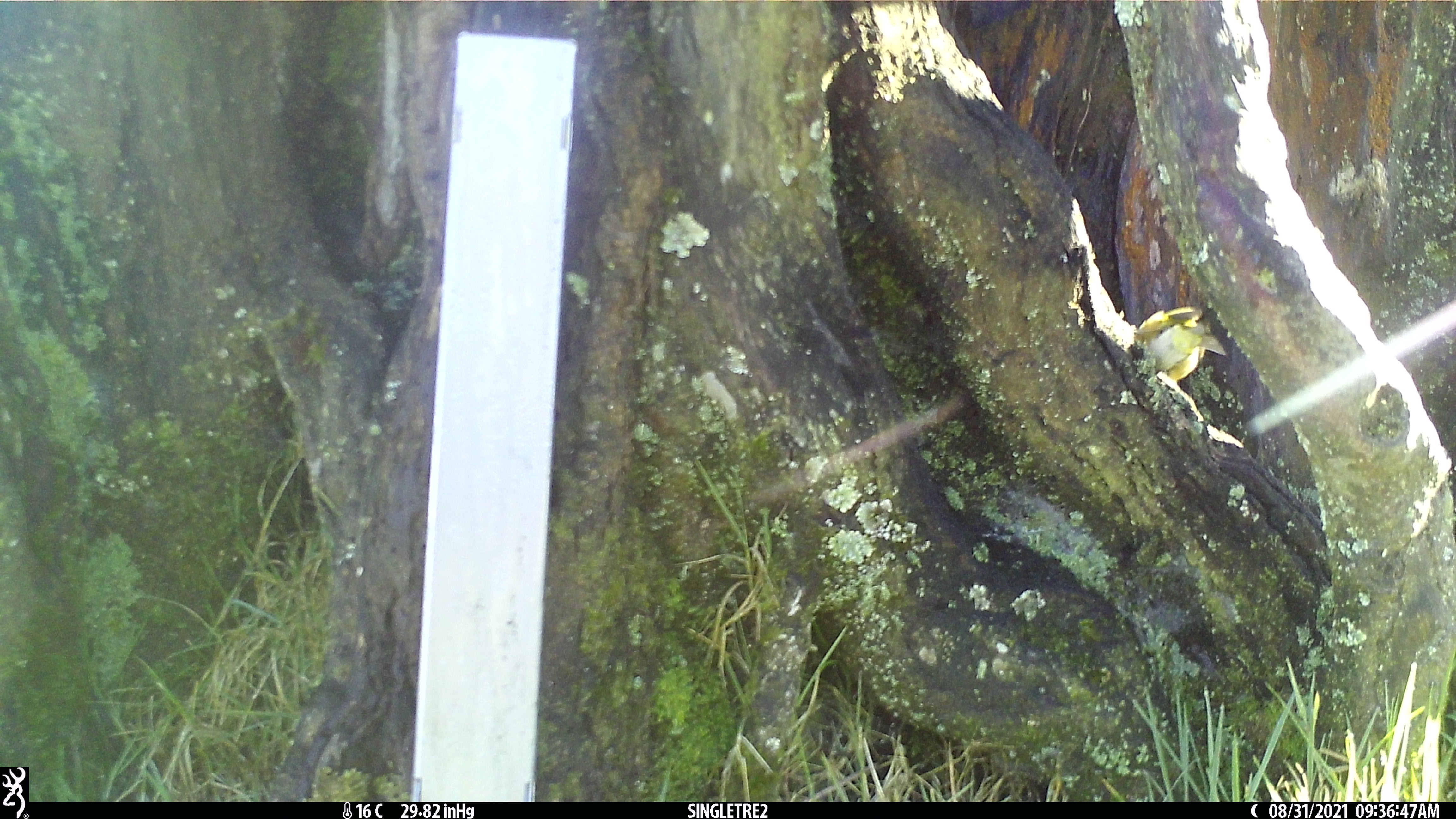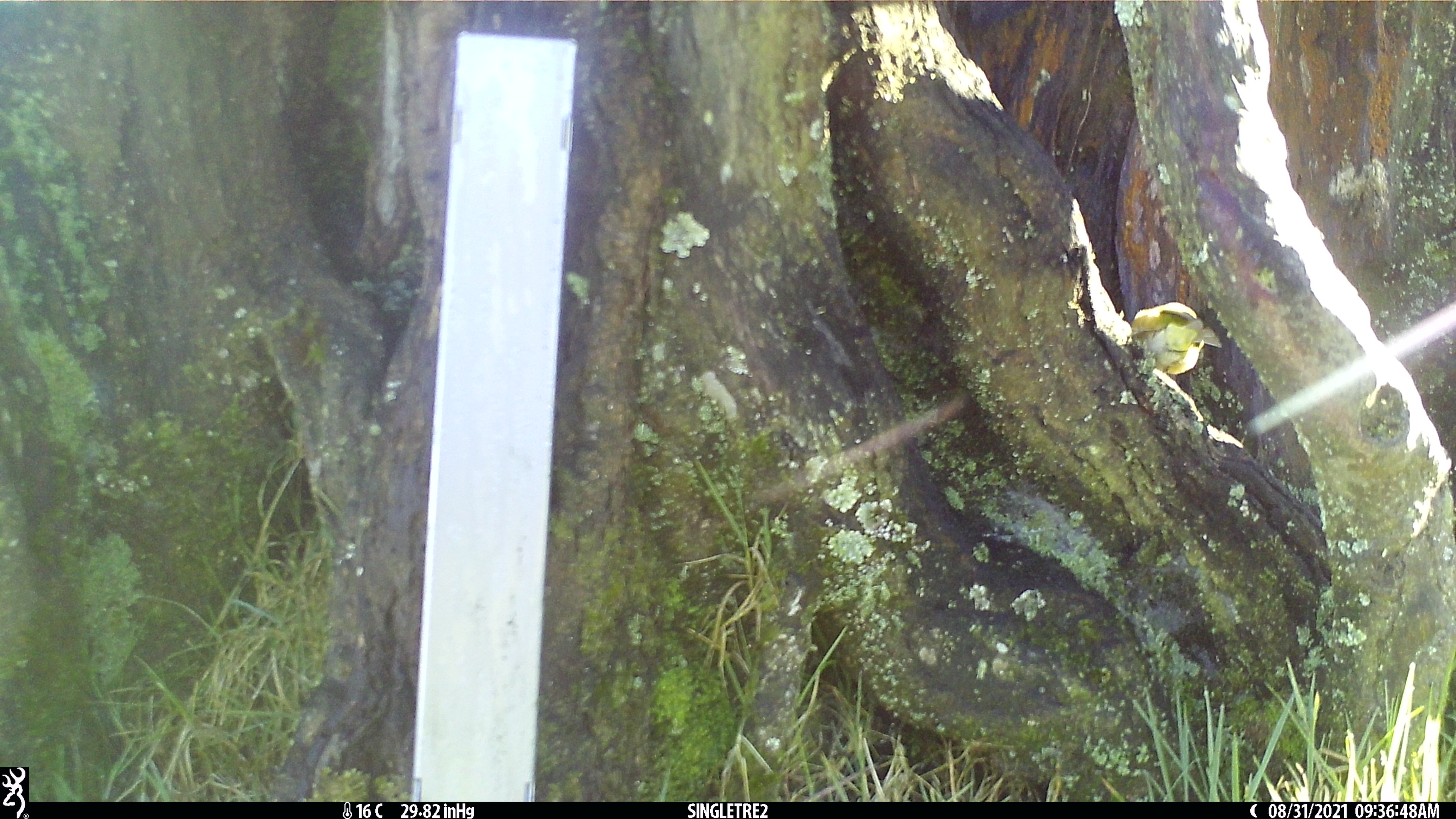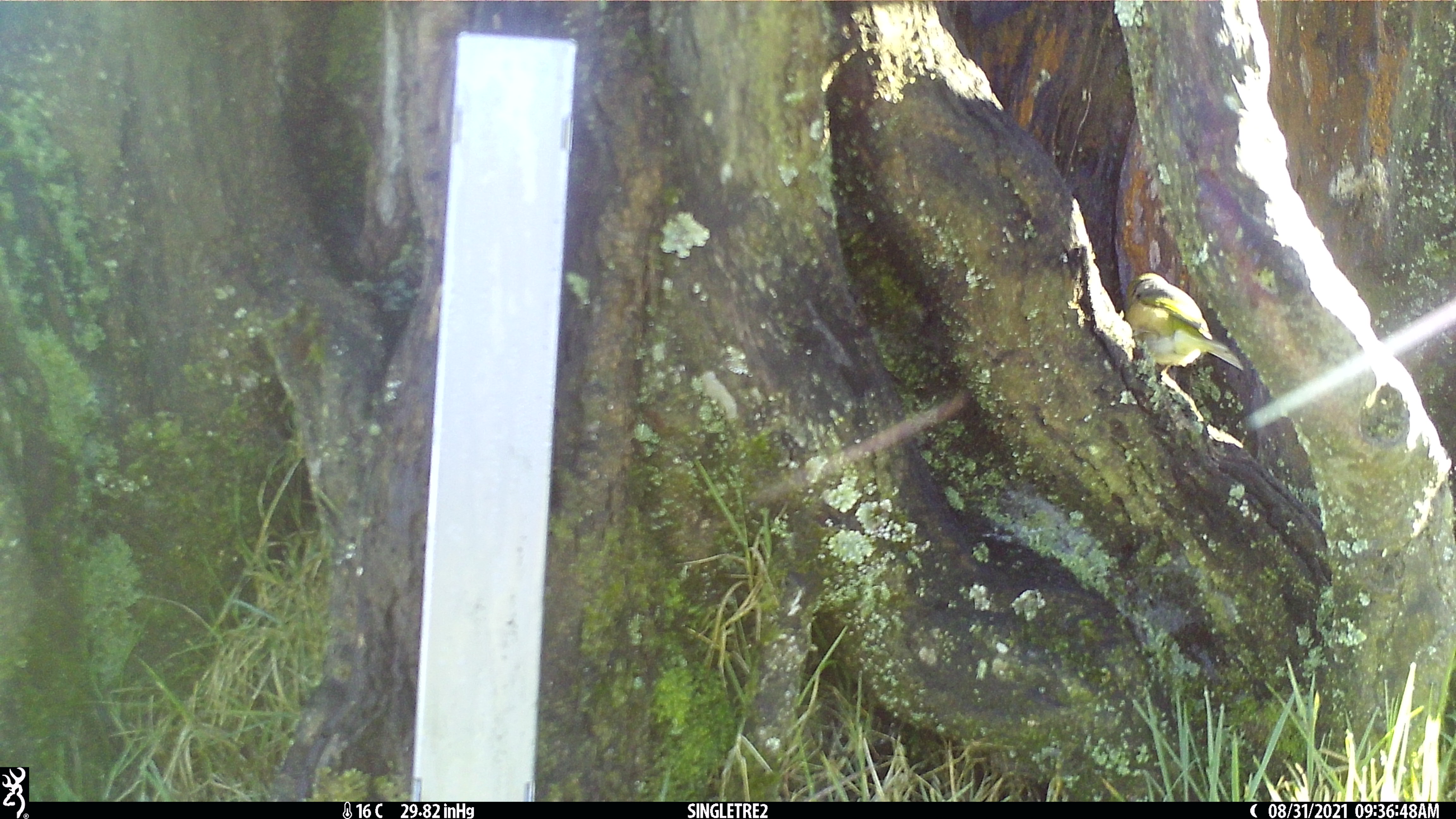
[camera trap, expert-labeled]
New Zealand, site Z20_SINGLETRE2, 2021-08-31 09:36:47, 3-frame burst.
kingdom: Animalia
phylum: Chordata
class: Aves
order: Passeriformes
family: Zosteropidae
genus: Zosterops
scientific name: Zosterops lateralis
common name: silvereye